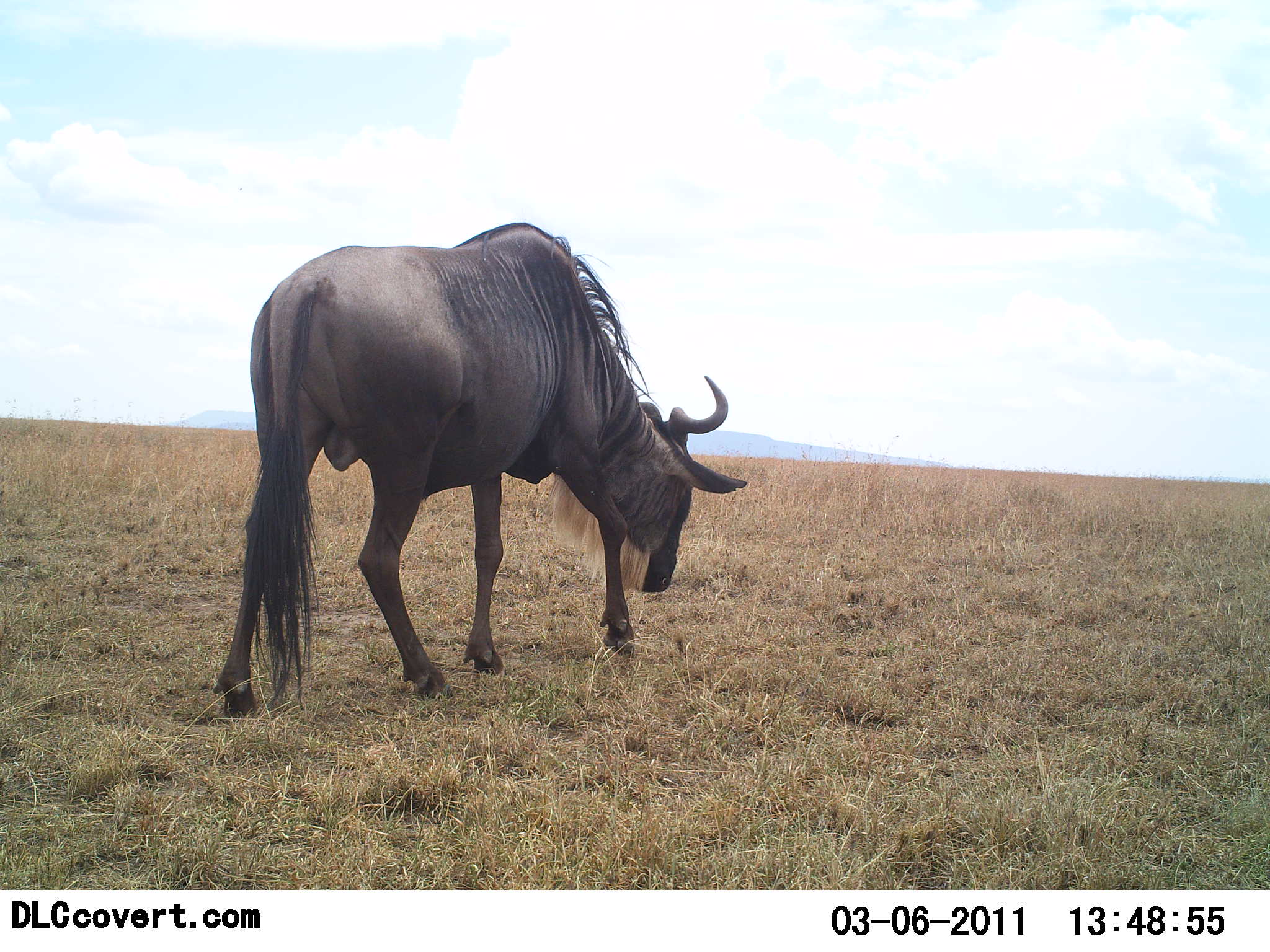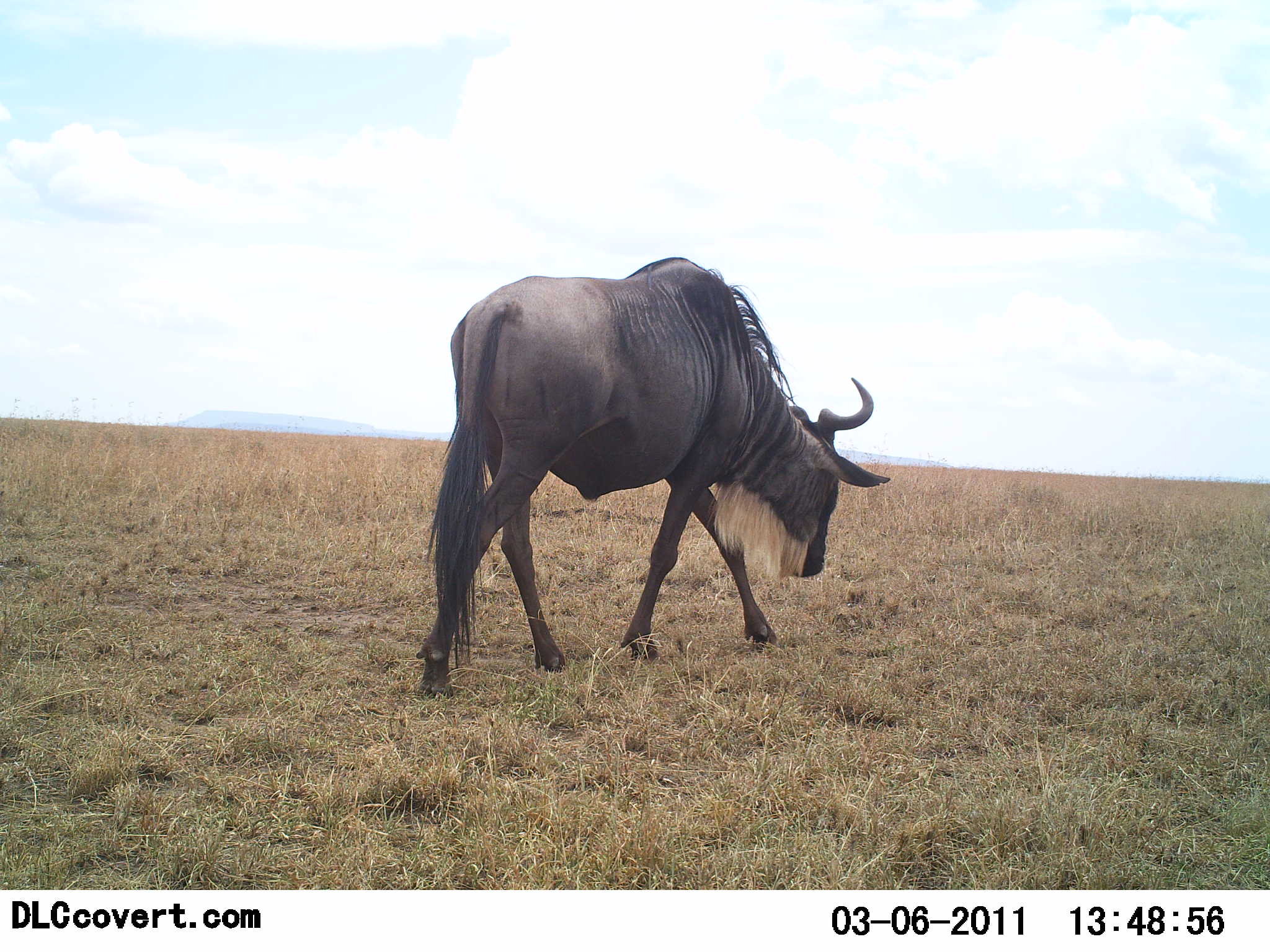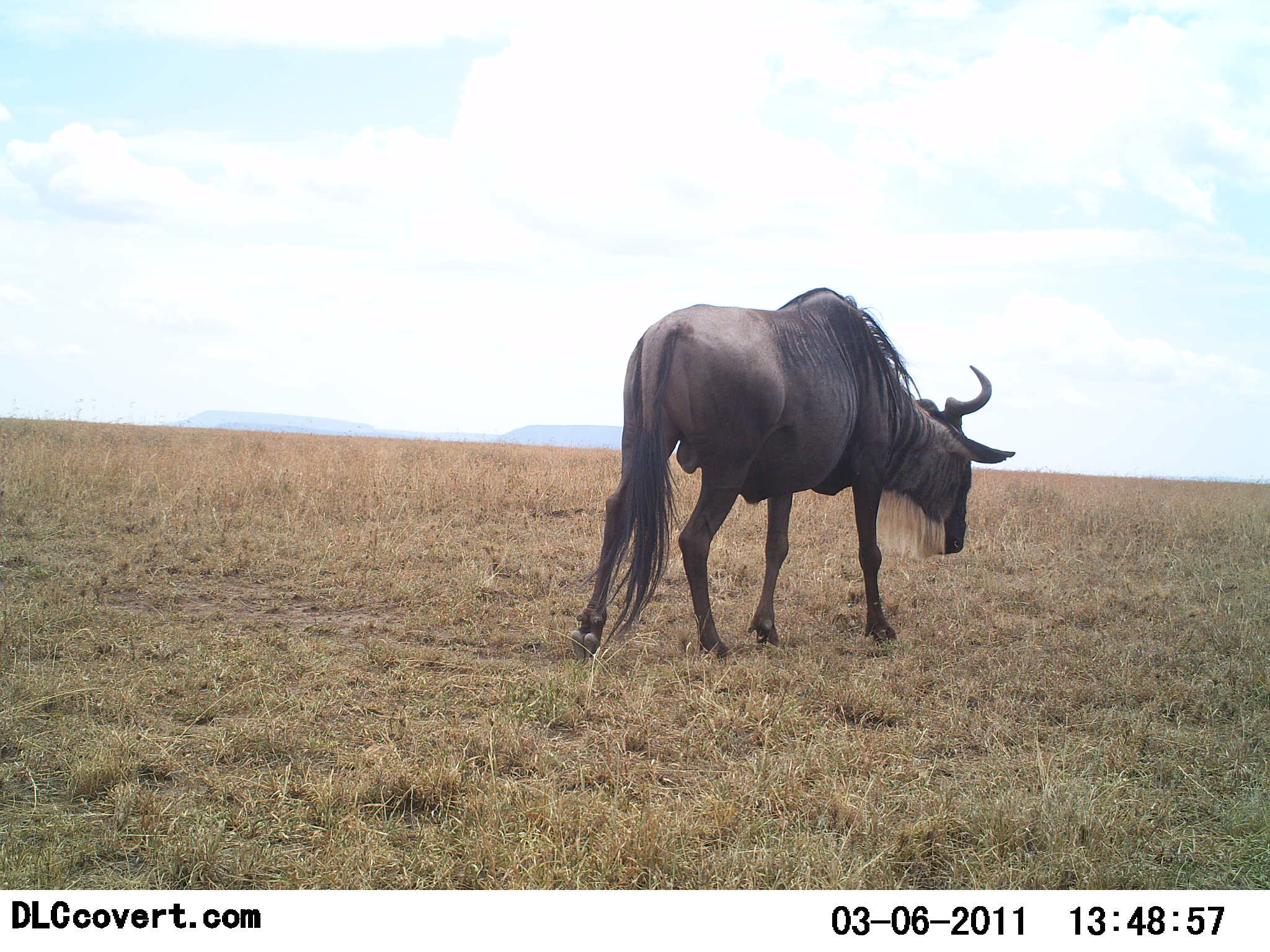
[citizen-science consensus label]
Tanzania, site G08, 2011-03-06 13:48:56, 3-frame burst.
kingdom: Animalia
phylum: Chordata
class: Mammalia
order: Artiodactyla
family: Bovidae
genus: Connochaetes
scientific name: Connochaetes taurinus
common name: blue wildebeest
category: wildebeest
Wildebeest (blue wildebeest) (Connochaetes taurinus), count 1. Behavior (volunteer vote fractions): standing 0%, resting 0%, moving 100%, interacting 0%. Young present (vote fraction): 0%. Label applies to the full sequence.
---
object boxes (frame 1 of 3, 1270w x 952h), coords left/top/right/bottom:
animal: 214/221/747/720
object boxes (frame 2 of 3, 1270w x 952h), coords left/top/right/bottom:
animal: 416/257/890/700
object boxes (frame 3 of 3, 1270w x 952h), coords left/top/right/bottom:
animal: 572/287/1016/664